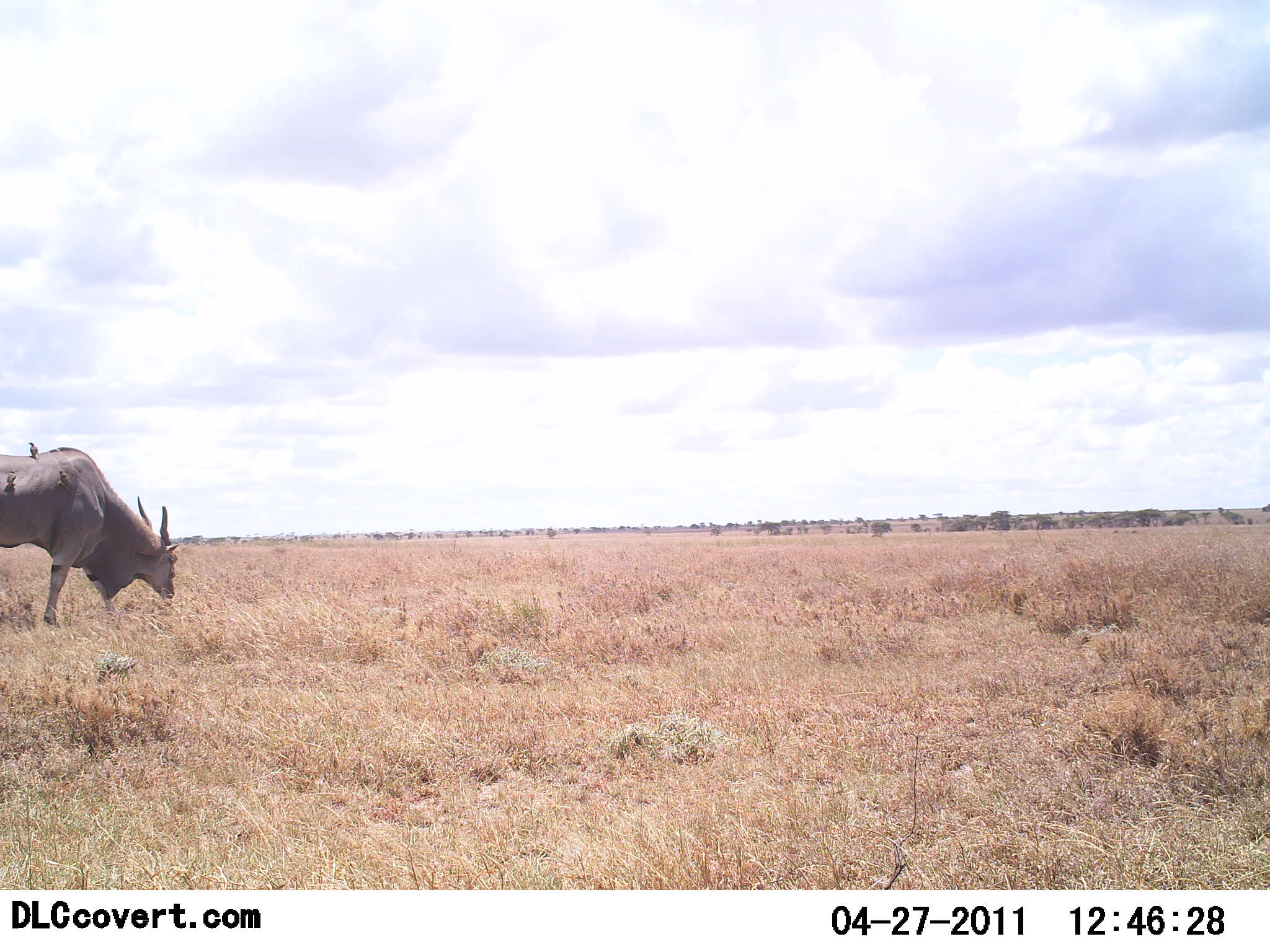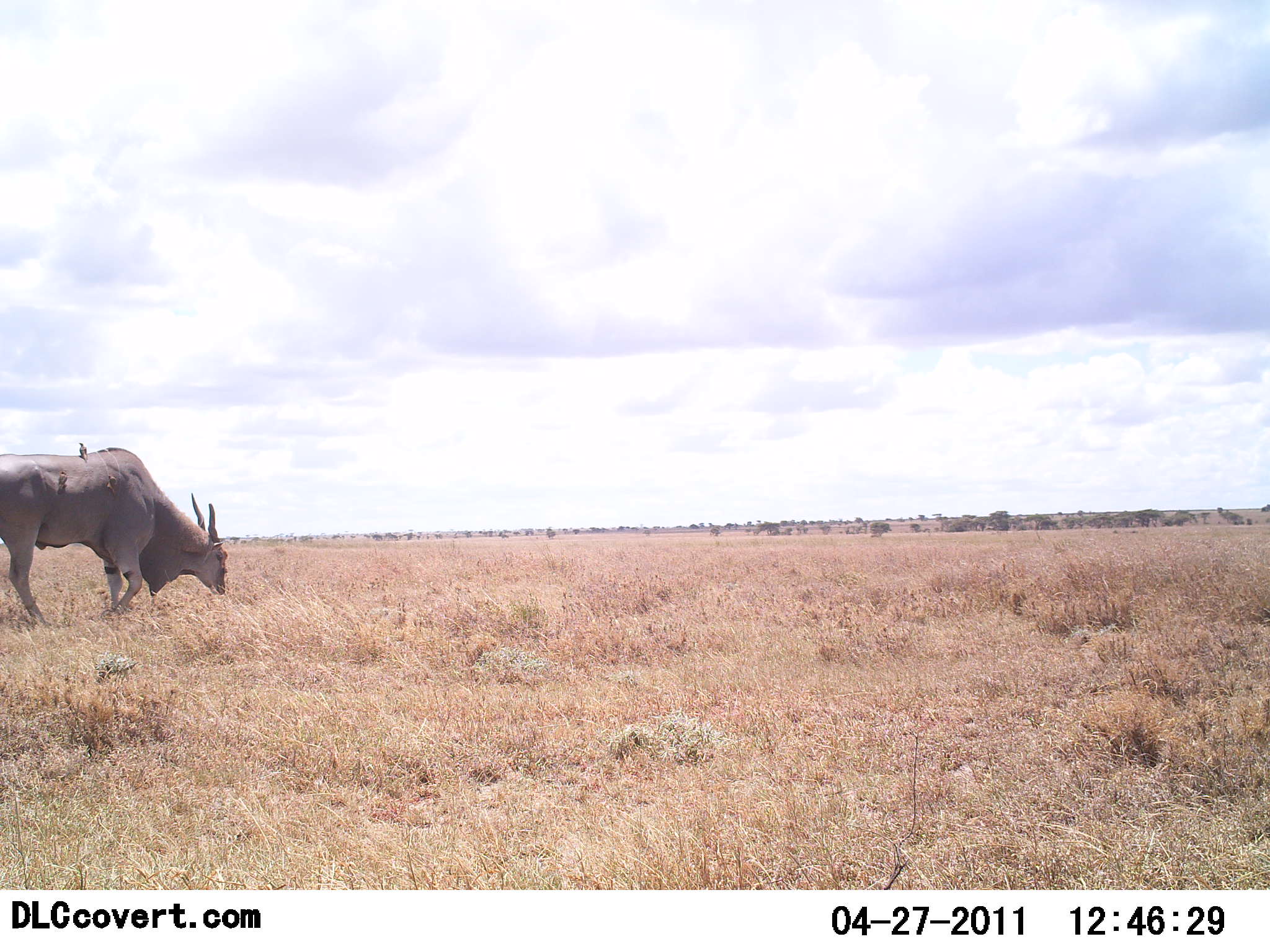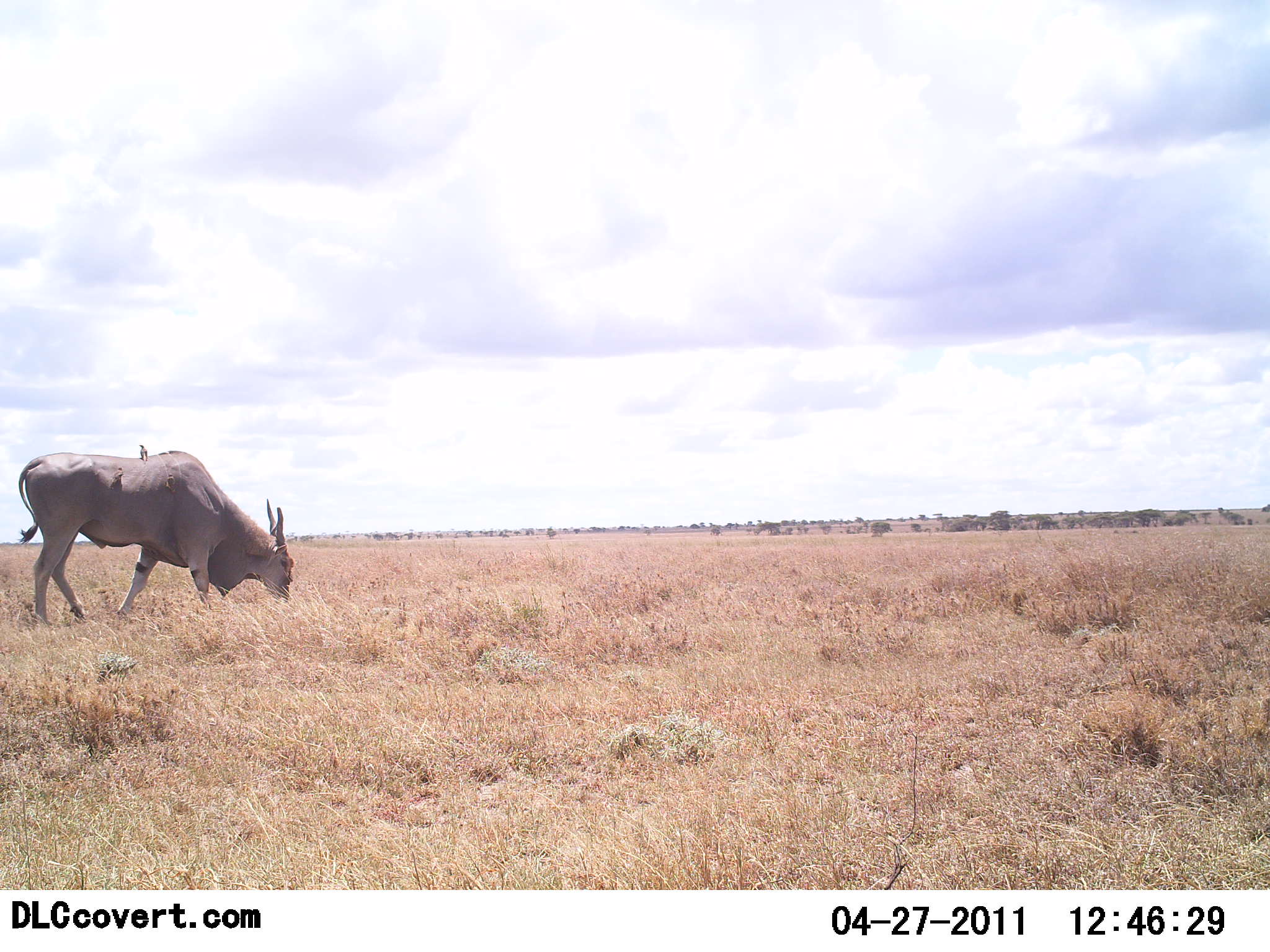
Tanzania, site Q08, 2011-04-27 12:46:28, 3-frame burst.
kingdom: Animalia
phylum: Chordata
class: Mammalia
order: Artiodactyla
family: Bovidae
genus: Tragelaphus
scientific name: Tragelaphus oryx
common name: eland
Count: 1.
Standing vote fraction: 8%.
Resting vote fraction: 0%.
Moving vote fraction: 25%.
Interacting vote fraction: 0%.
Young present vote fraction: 0%.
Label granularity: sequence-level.